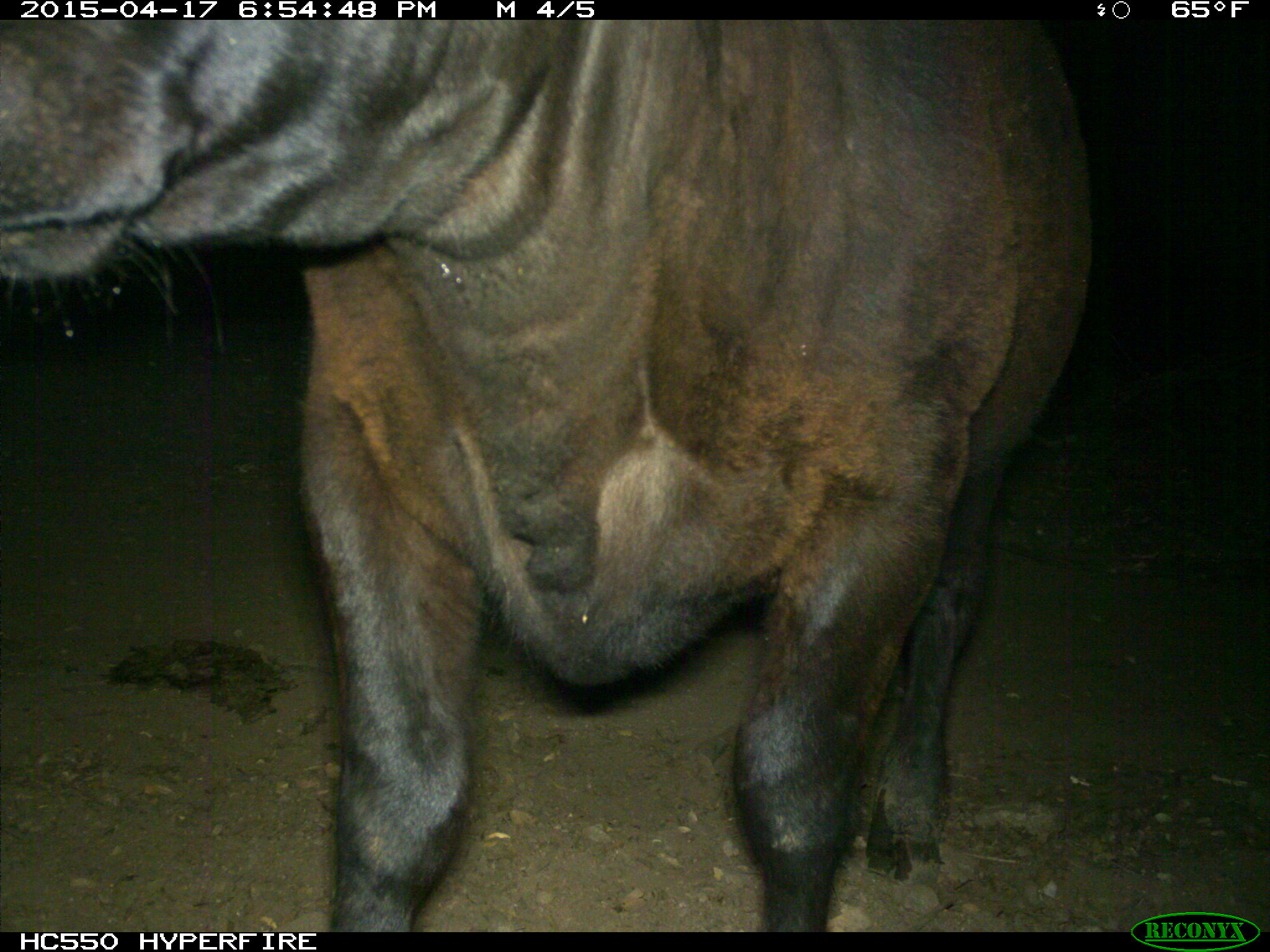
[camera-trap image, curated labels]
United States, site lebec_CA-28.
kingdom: Animalia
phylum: Chordata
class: Mammalia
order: Artiodactyla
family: Bovidae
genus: Bos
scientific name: Bos taurus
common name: domestic cow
Bos taurus (domestic cow).